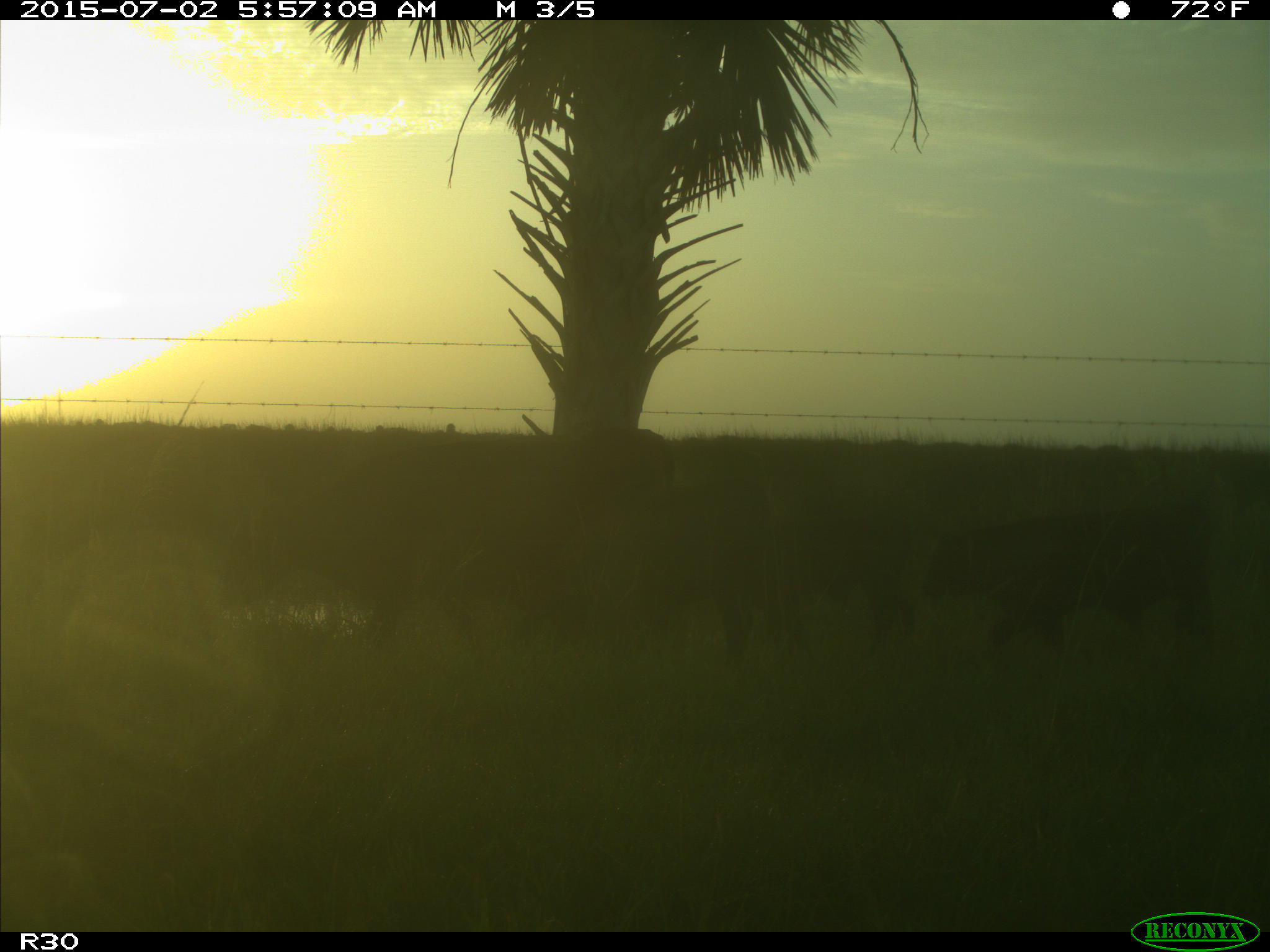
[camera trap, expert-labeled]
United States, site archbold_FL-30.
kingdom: Animalia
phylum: Chordata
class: Mammalia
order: Artiodactyla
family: Bovidae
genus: Bos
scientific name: Bos taurus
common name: domestic cow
Bos taurus (domestic cow).